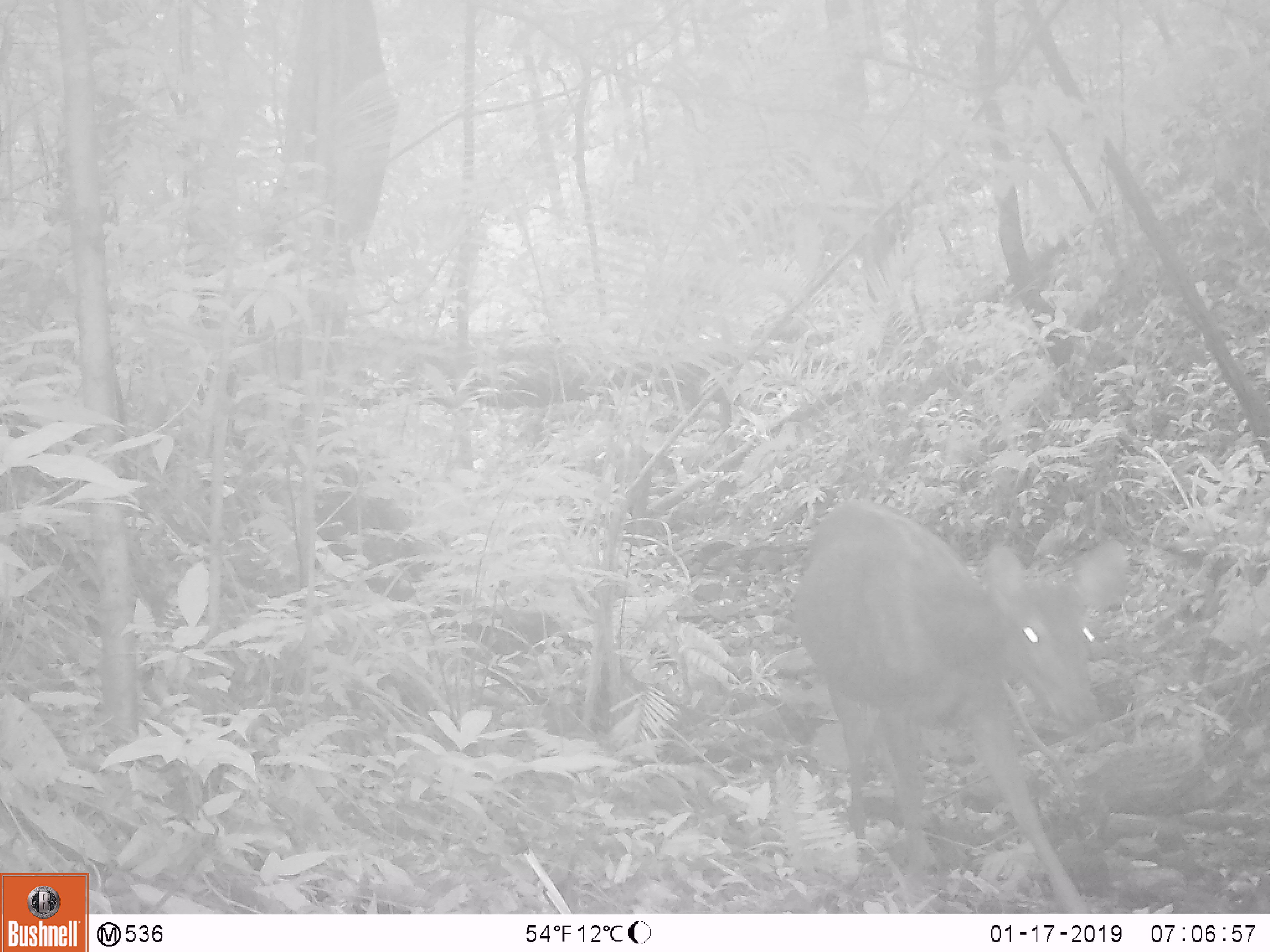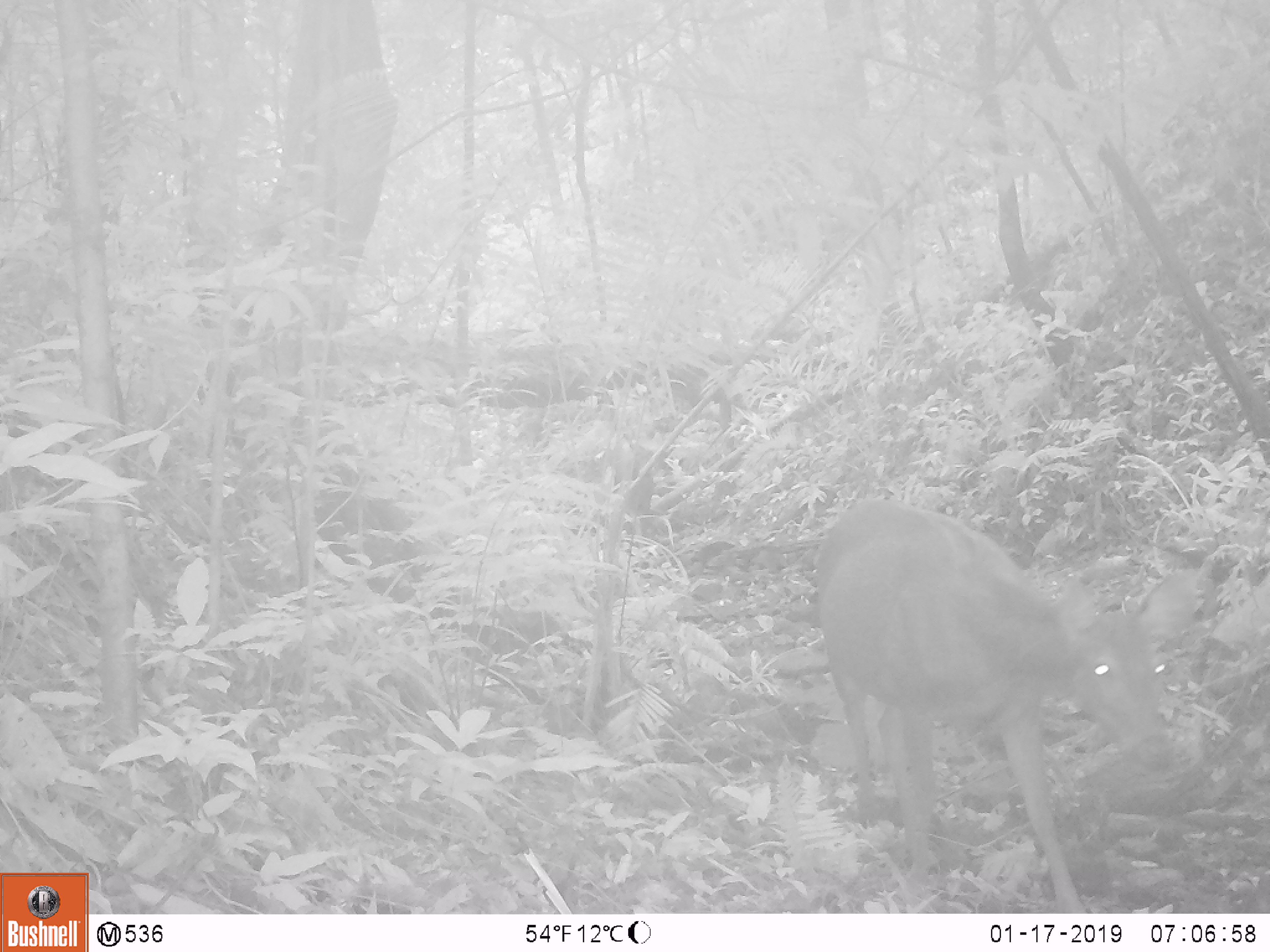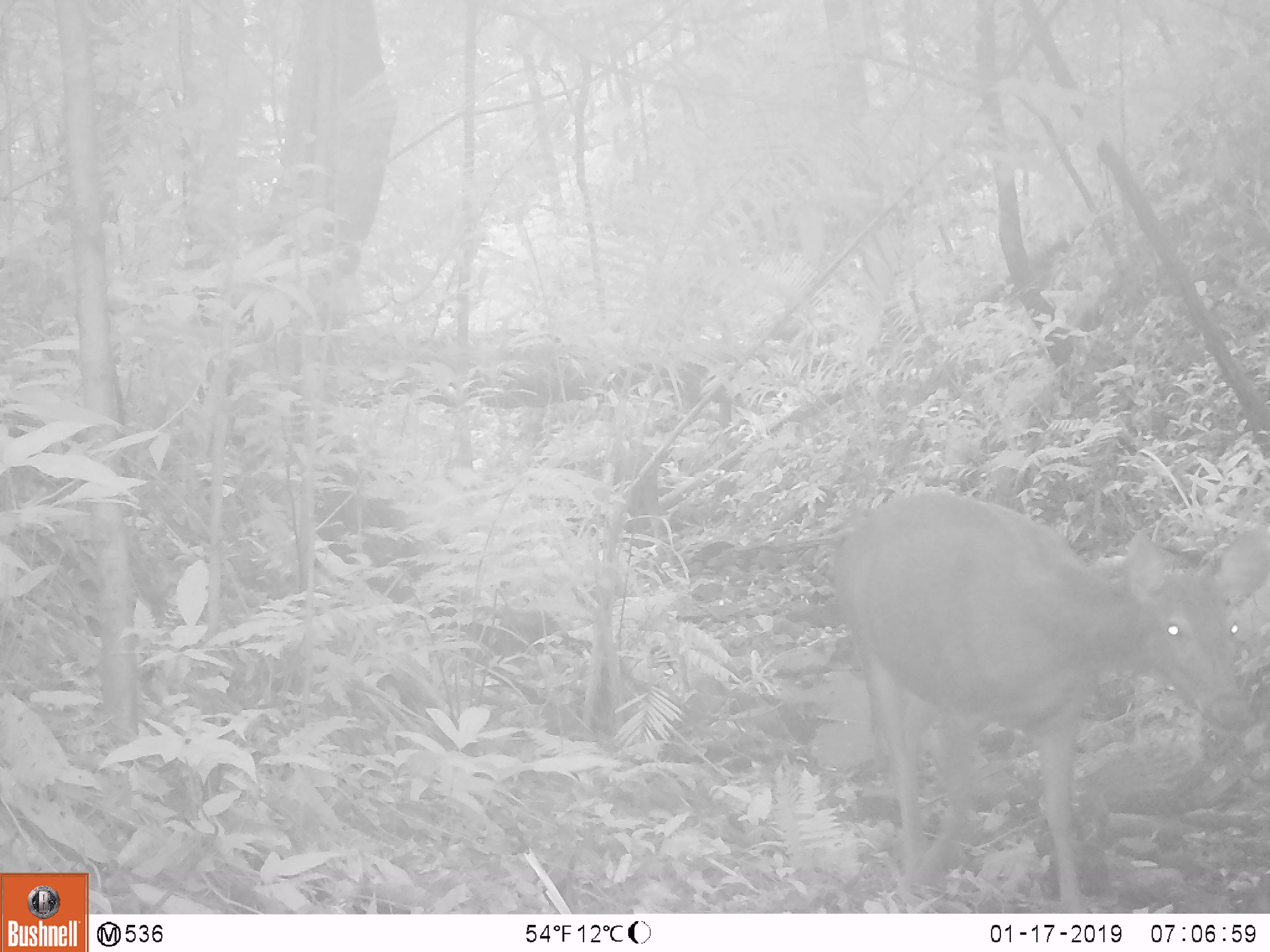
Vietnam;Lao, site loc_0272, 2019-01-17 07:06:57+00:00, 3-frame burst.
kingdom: Animalia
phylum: Chordata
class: Mammalia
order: Artiodactyla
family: Cervidae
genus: Rusa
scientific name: Rusa unicolor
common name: sambar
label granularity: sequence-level